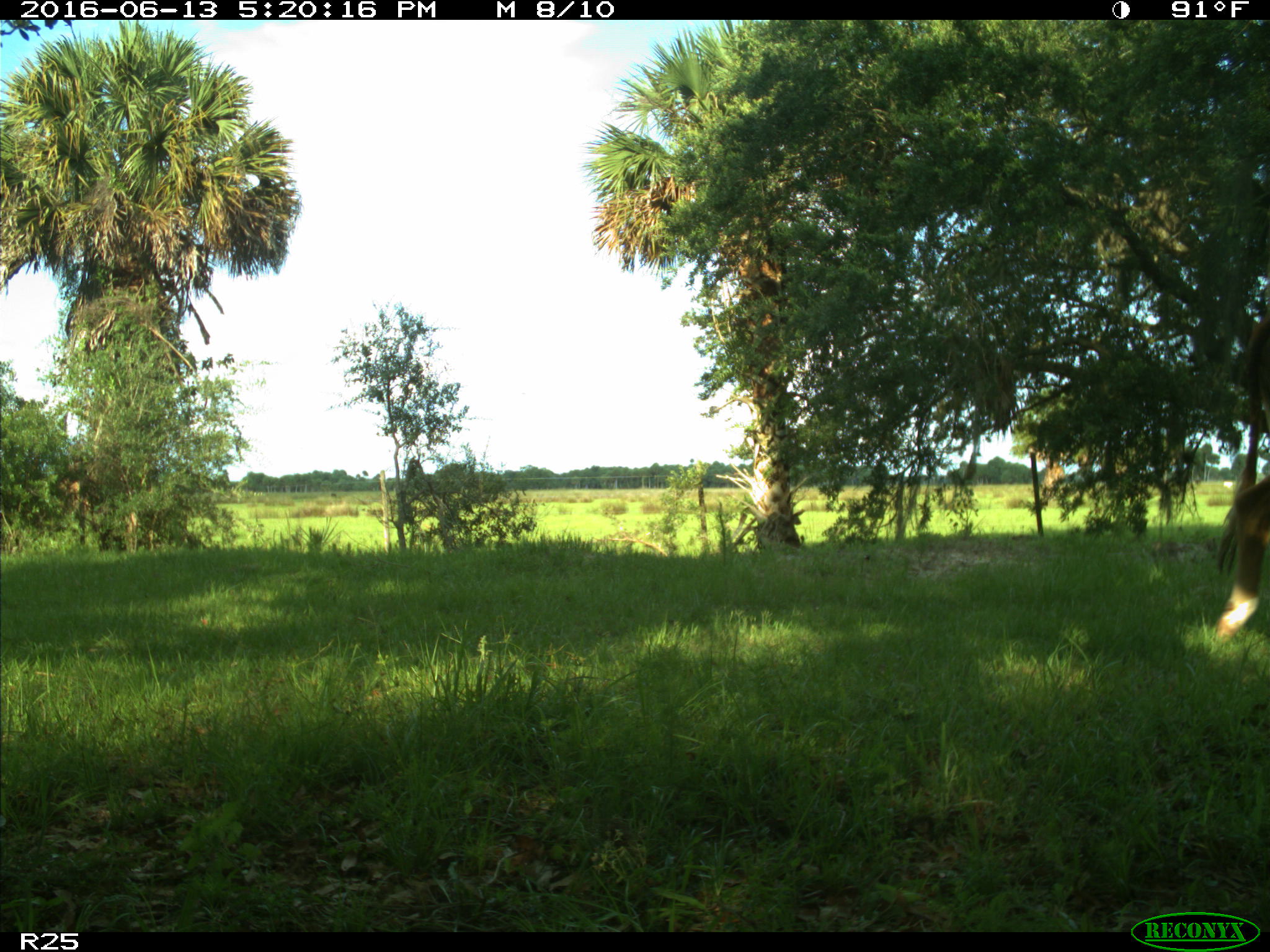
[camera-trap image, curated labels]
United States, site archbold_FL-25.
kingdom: Animalia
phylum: Chordata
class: Mammalia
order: Artiodactyla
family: Bovidae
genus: Bos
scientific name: Bos taurus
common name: domestic cow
Bos taurus (domestic cow).